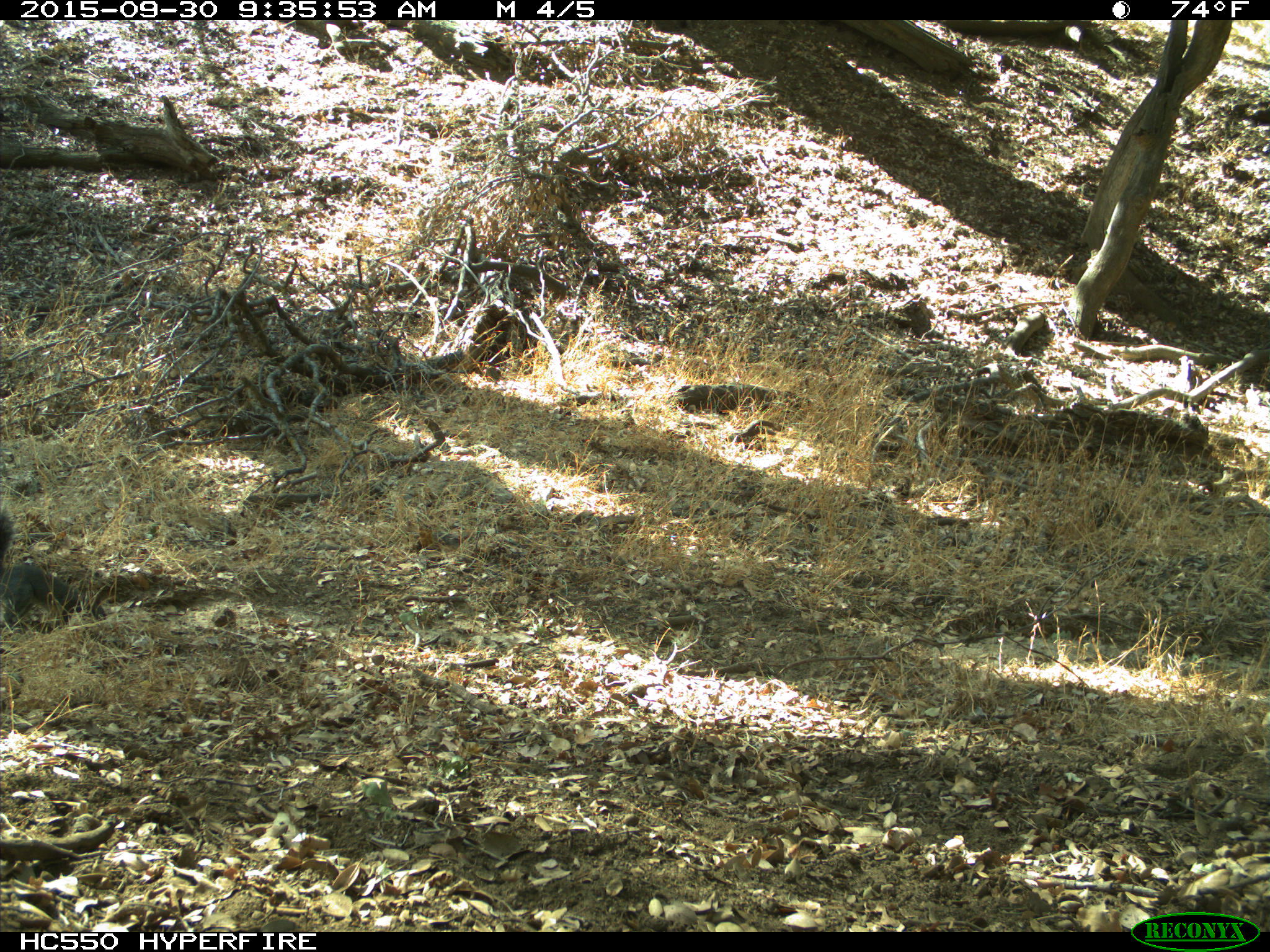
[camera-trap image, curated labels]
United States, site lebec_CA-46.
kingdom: Animalia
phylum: Chordata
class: Mammalia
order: Rodentia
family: Sciuridae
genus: Sciurus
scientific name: Sciurus carolinensis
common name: eastern gray squirrel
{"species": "Sciurus carolinensis (eastern gray squirrel)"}